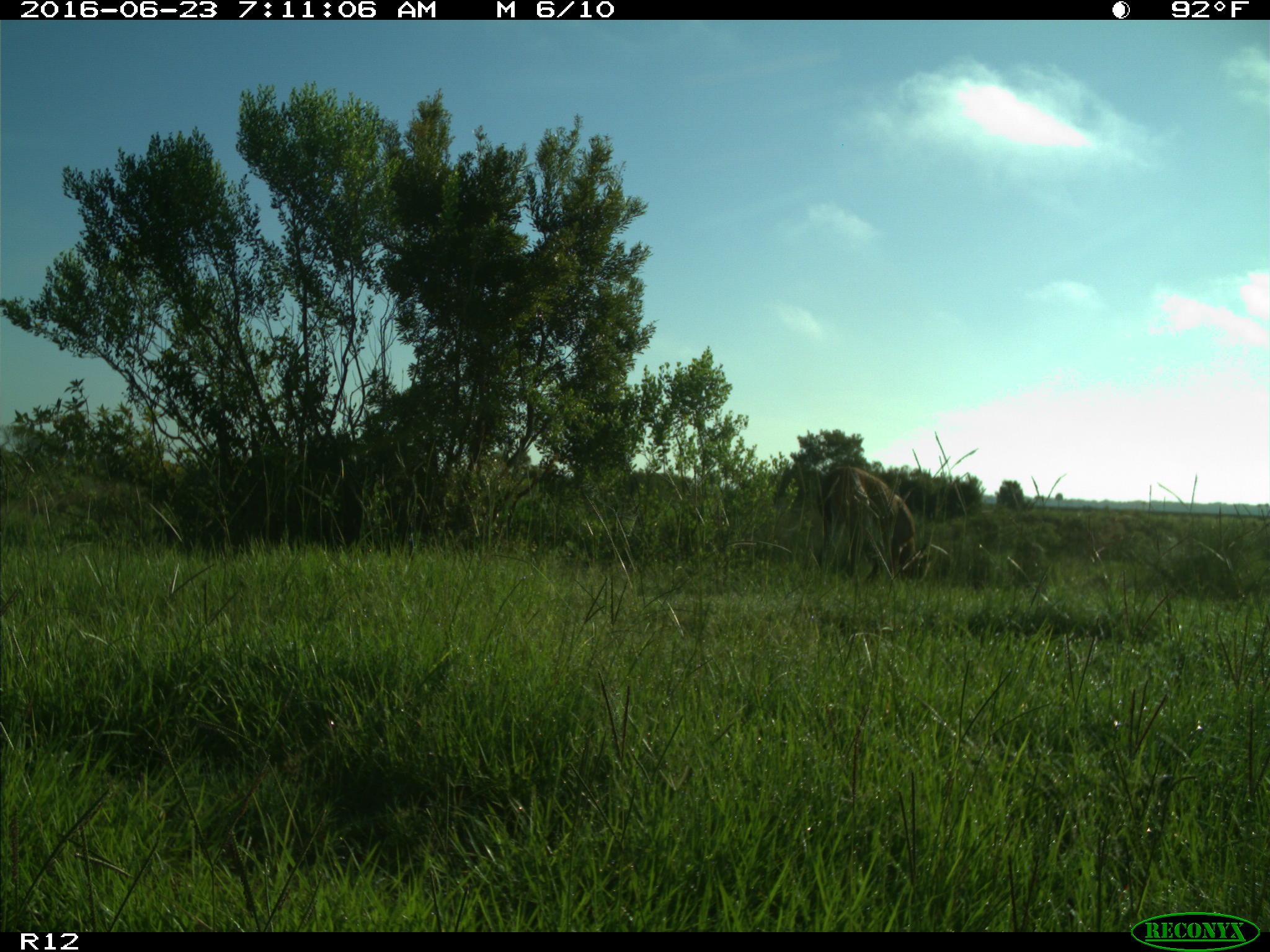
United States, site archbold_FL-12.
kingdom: Animalia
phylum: Chordata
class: Mammalia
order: Artiodactyla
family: Cervidae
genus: Odocoileus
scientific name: Odocoileus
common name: deer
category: unidentified deer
Unidentified deer (deer) (Odocoileus).